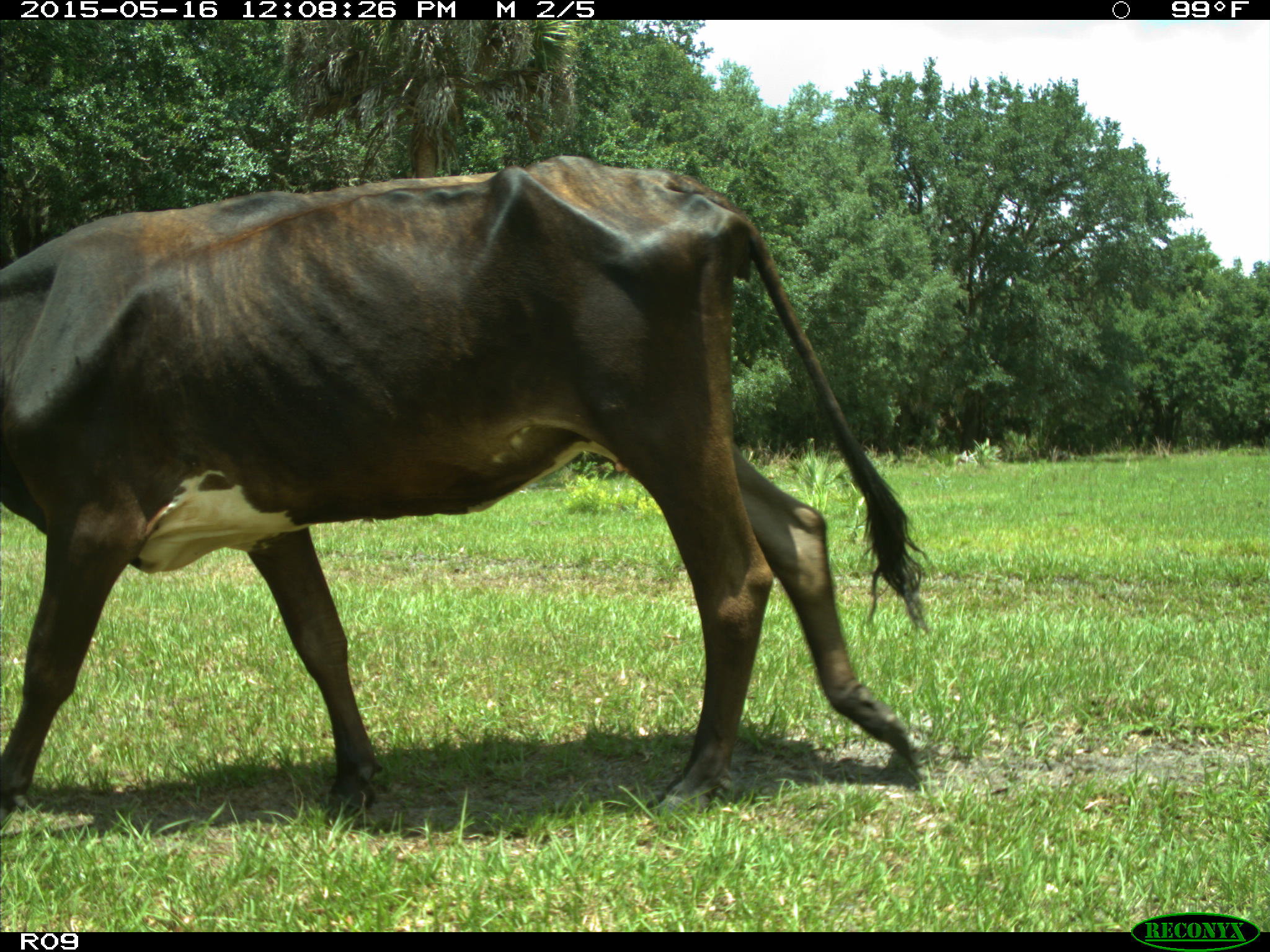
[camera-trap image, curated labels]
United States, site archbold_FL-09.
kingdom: Animalia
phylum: Chordata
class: Mammalia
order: Artiodactyla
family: Bovidae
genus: Bos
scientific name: Bos taurus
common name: domestic cow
Bos taurus (domestic cow).